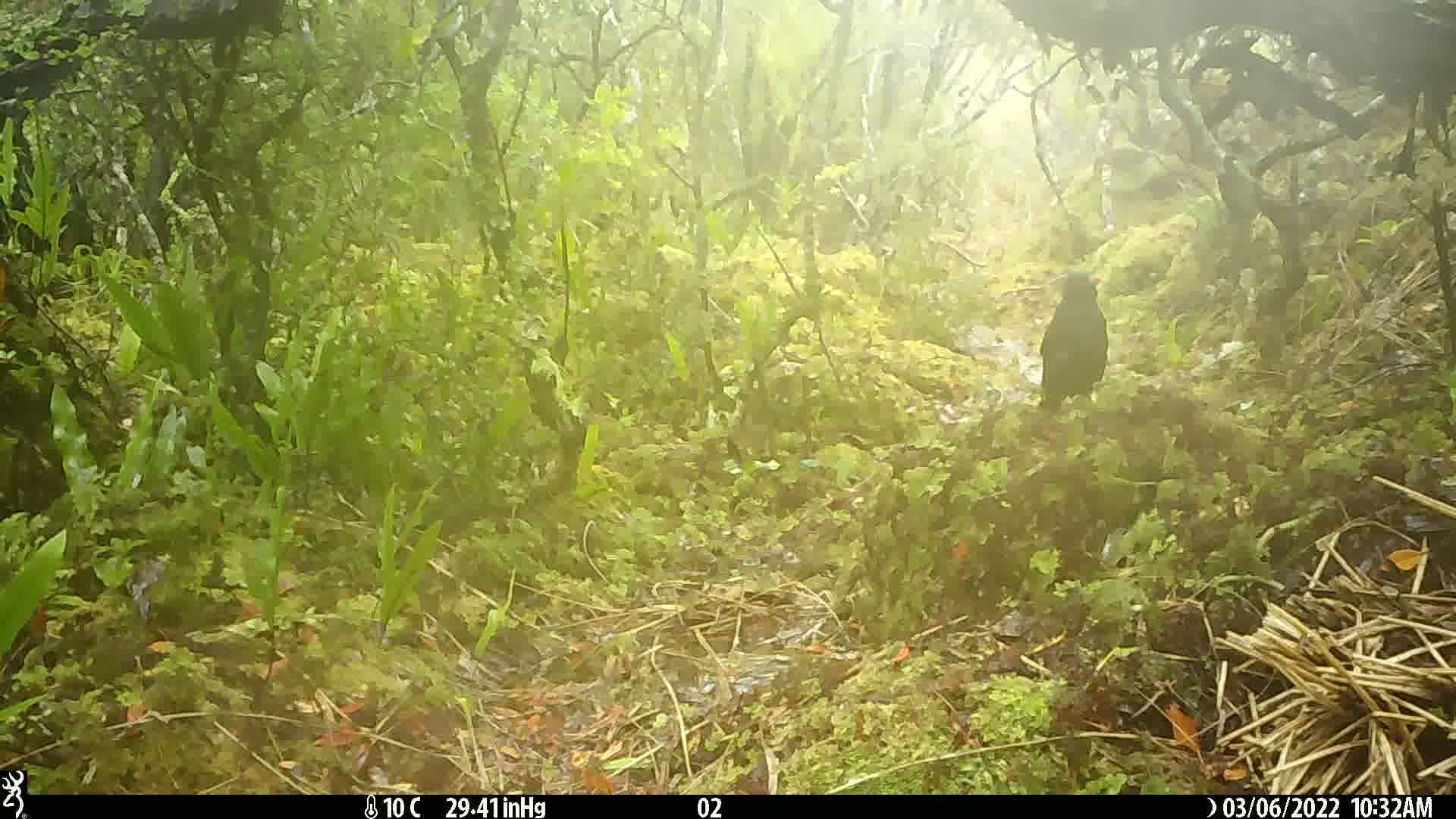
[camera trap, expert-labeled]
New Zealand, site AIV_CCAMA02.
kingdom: Animalia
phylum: Chordata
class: Aves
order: Passeriformes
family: Turdidae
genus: Turdus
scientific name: Turdus merula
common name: eurasian blackbird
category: blackbird